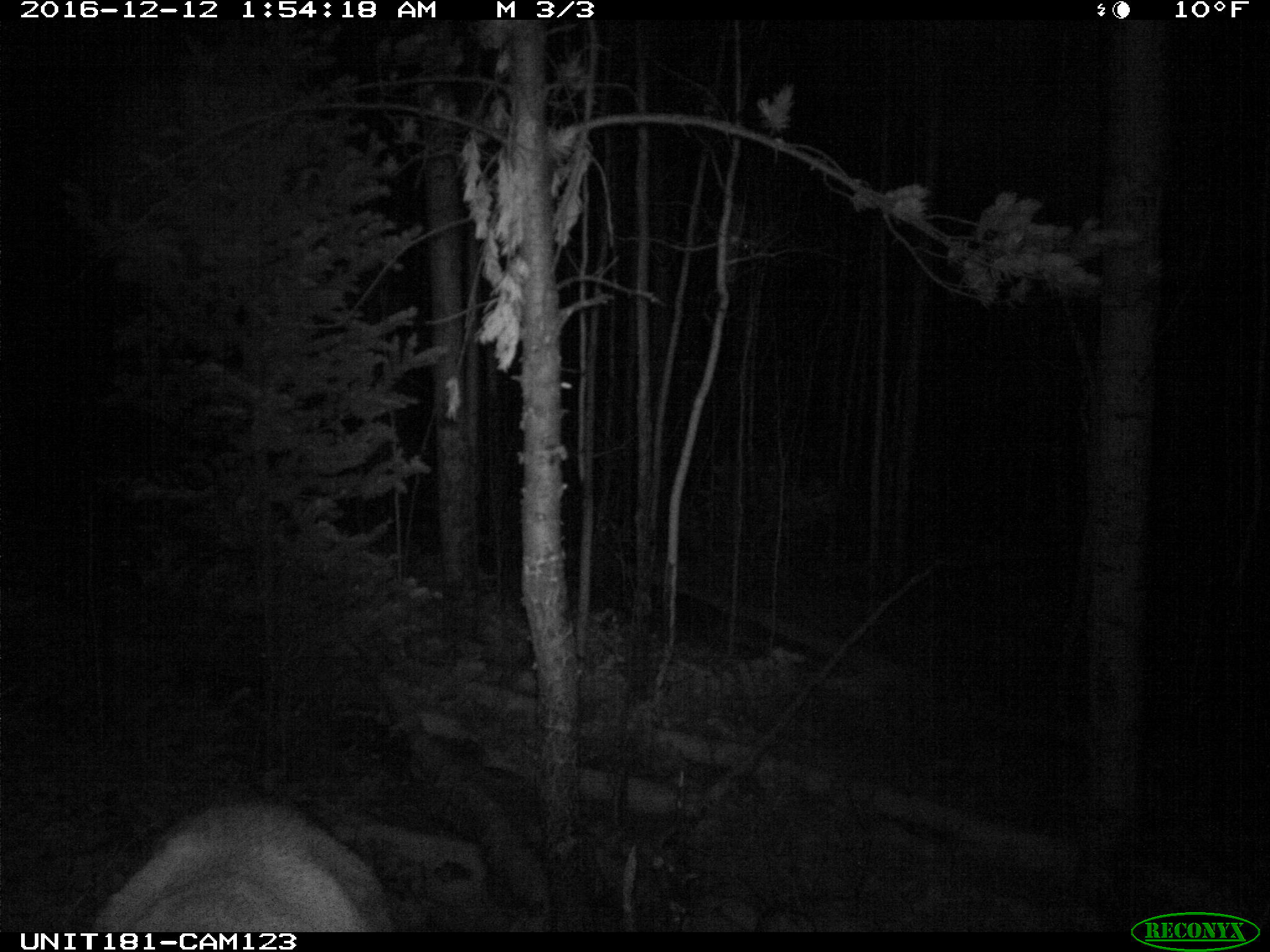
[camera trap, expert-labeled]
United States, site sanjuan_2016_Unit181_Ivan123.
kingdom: Animalia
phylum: Chordata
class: Mammalia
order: Artiodactyla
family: Cervidae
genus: Cervus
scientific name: Cervus elaphus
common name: red deer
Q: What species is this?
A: Cervus elaphus (red deer).